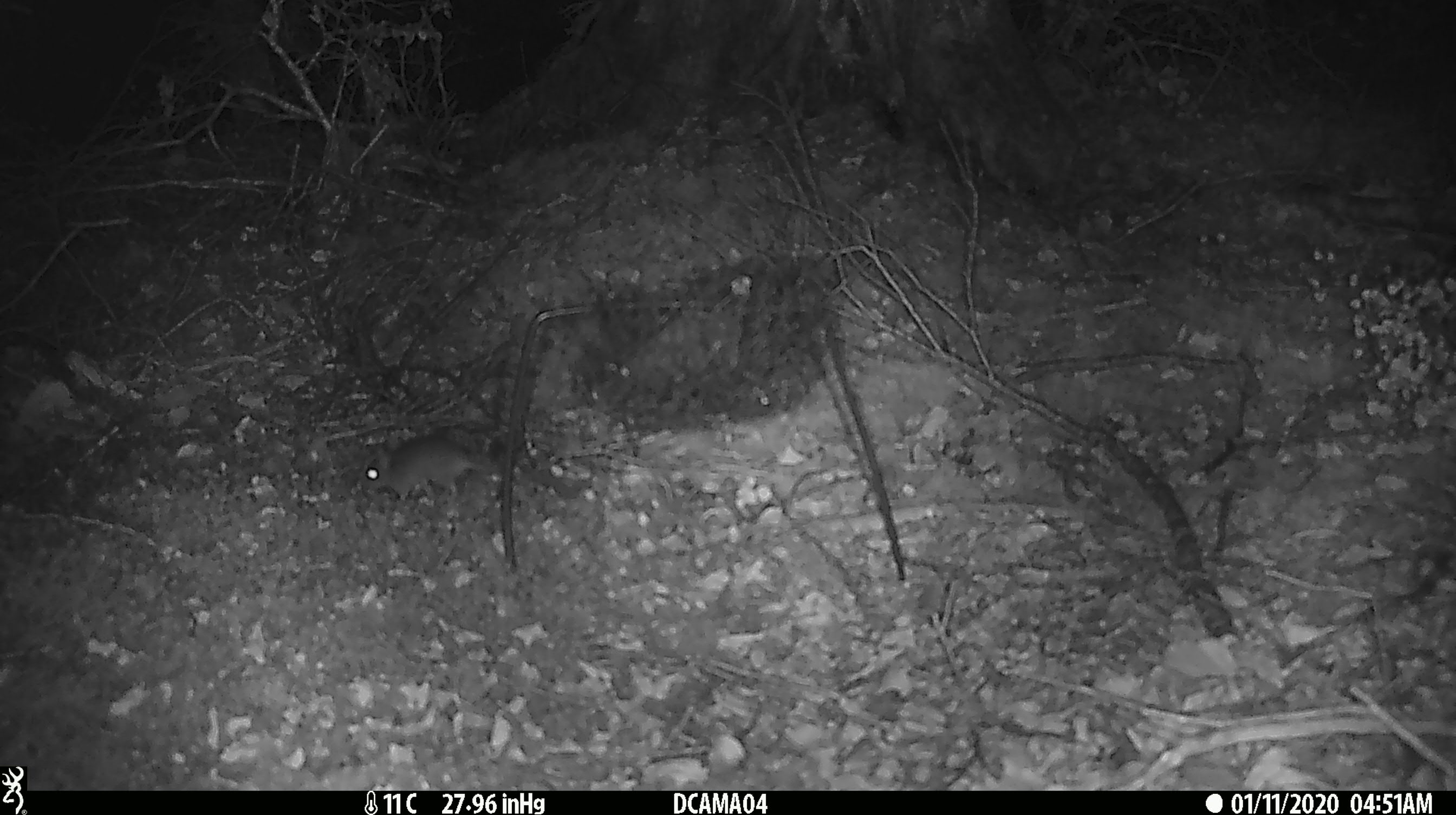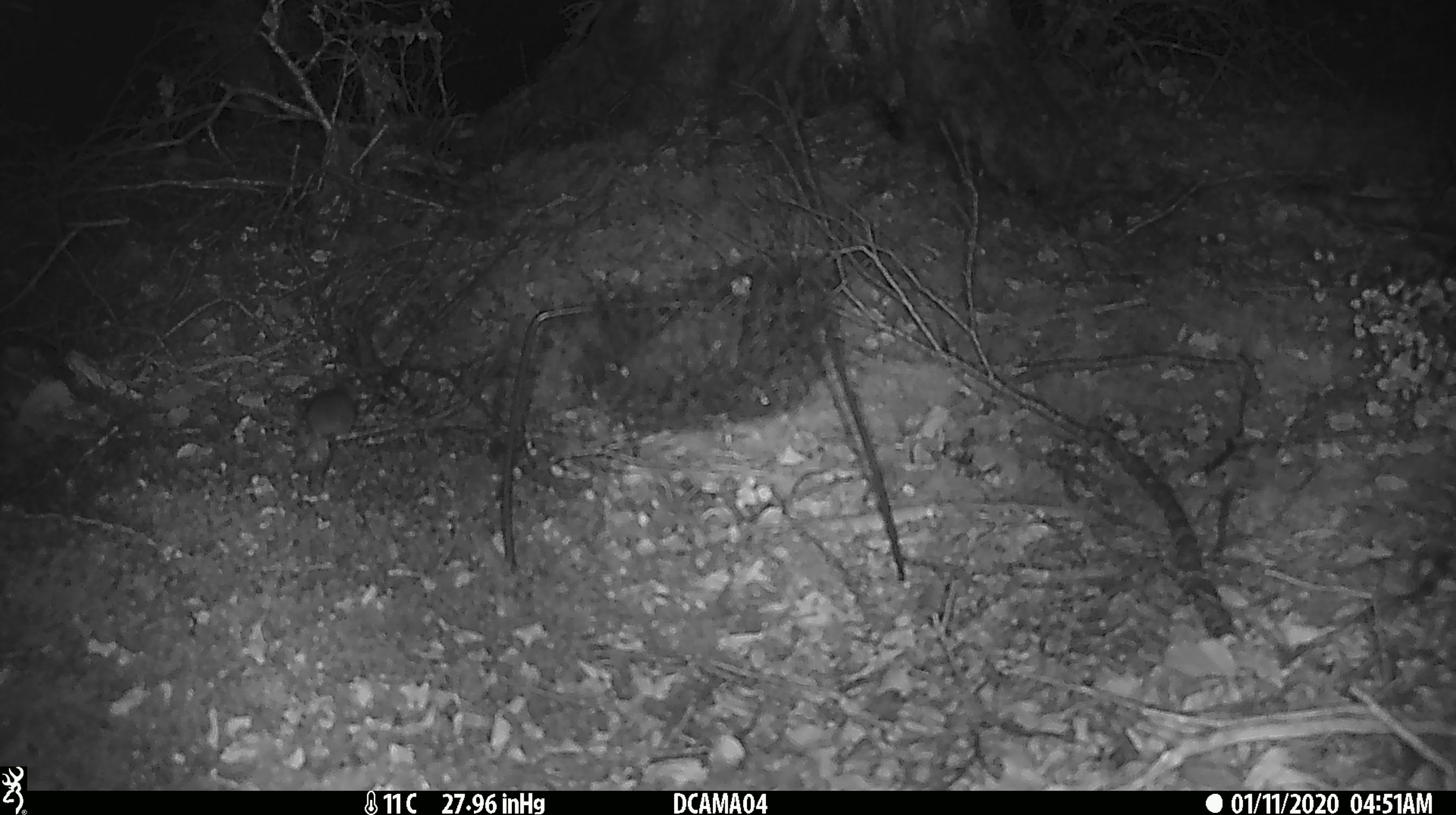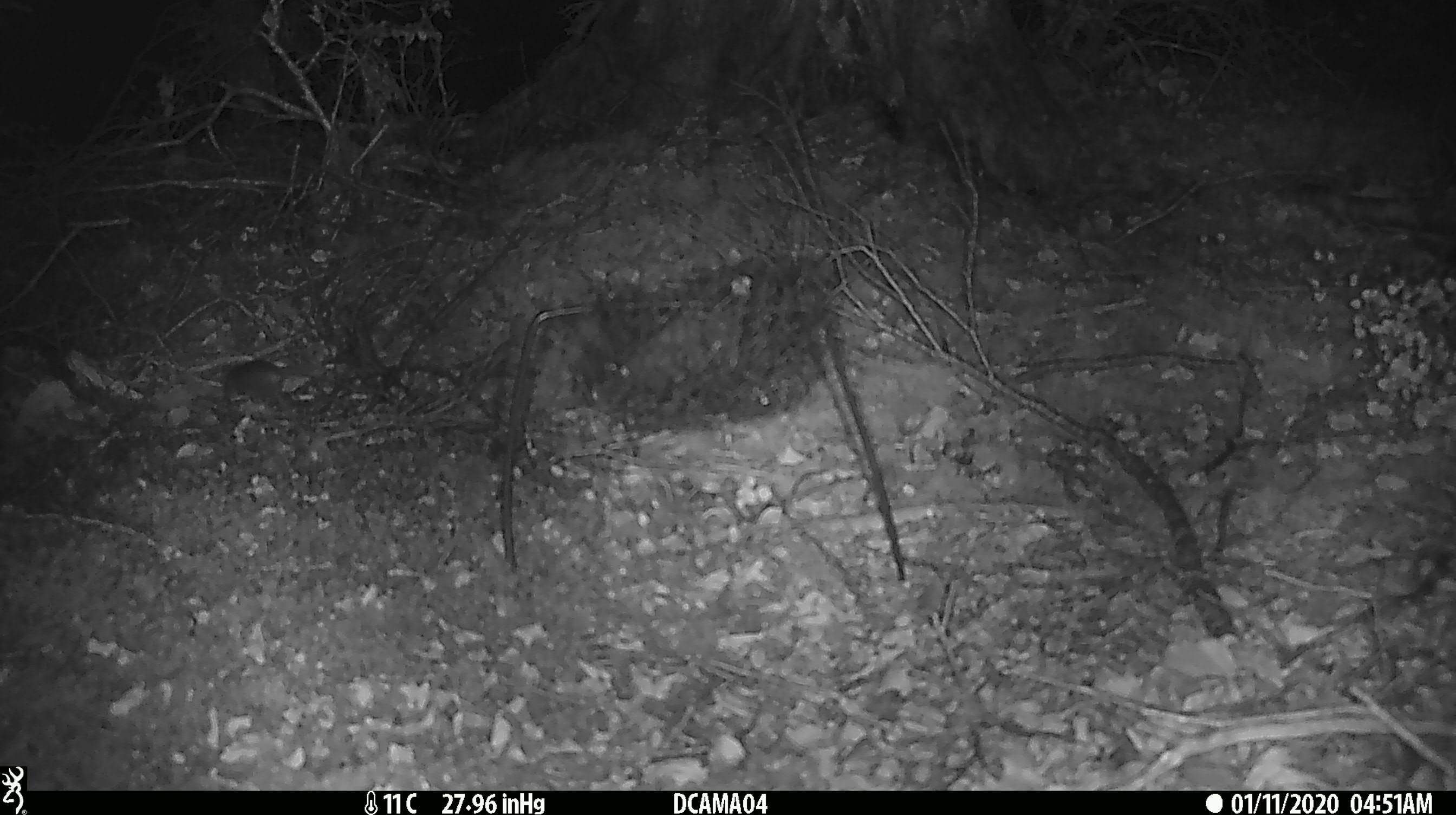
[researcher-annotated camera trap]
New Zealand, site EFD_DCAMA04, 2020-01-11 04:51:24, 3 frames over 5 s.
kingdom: Animalia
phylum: Chordata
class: Mammalia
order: Rodentia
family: Muridae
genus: Mus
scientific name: Mus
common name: mouse